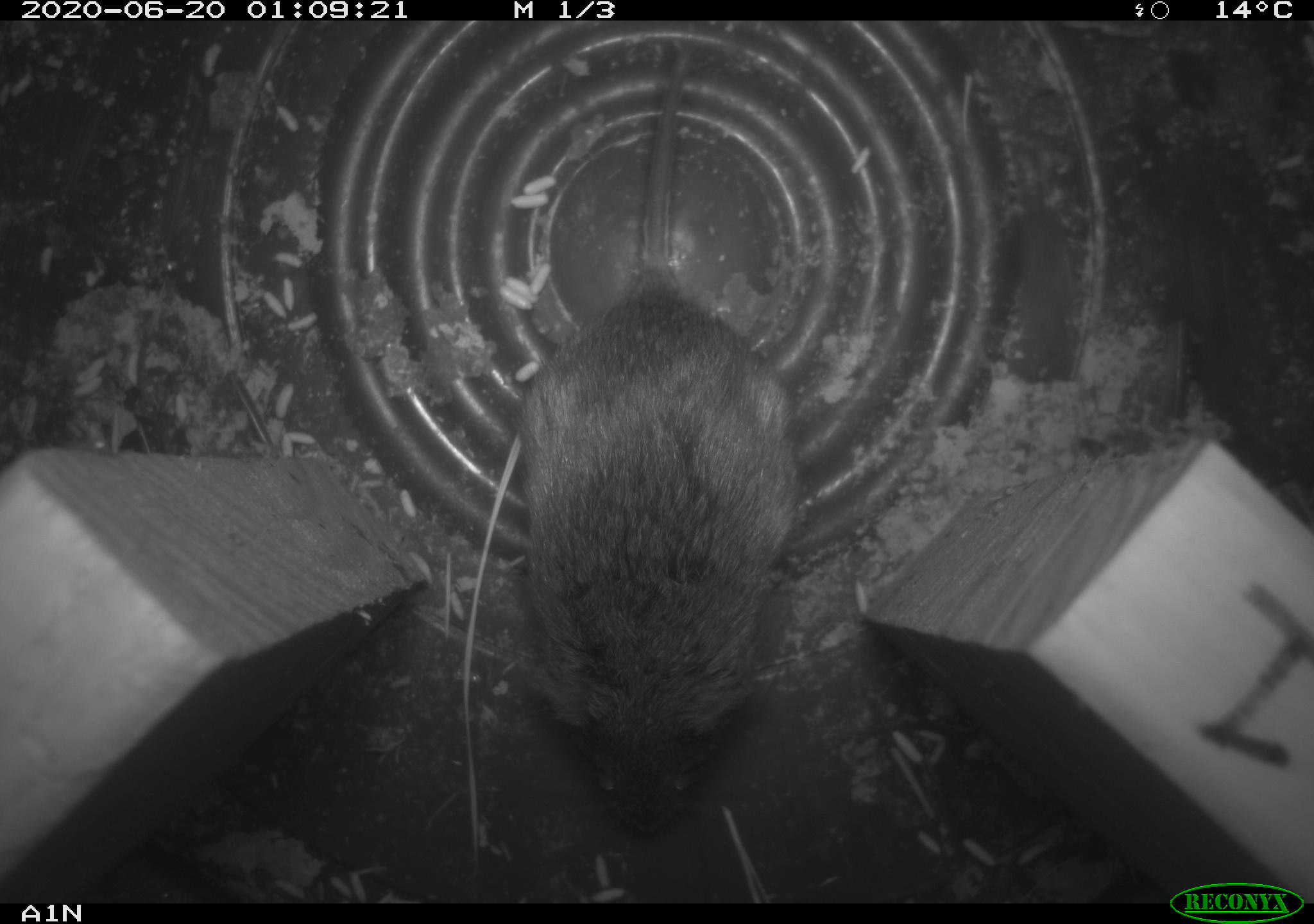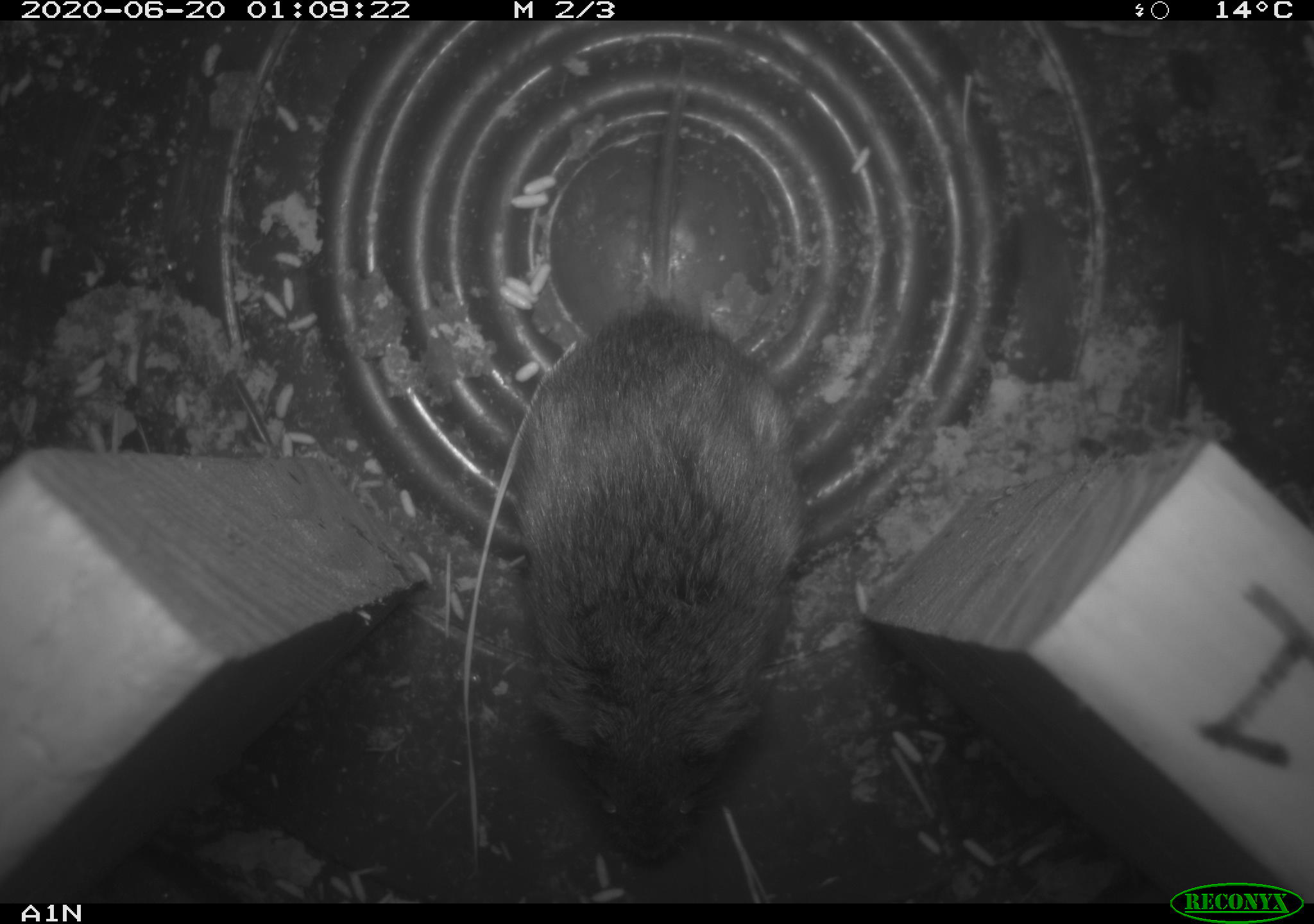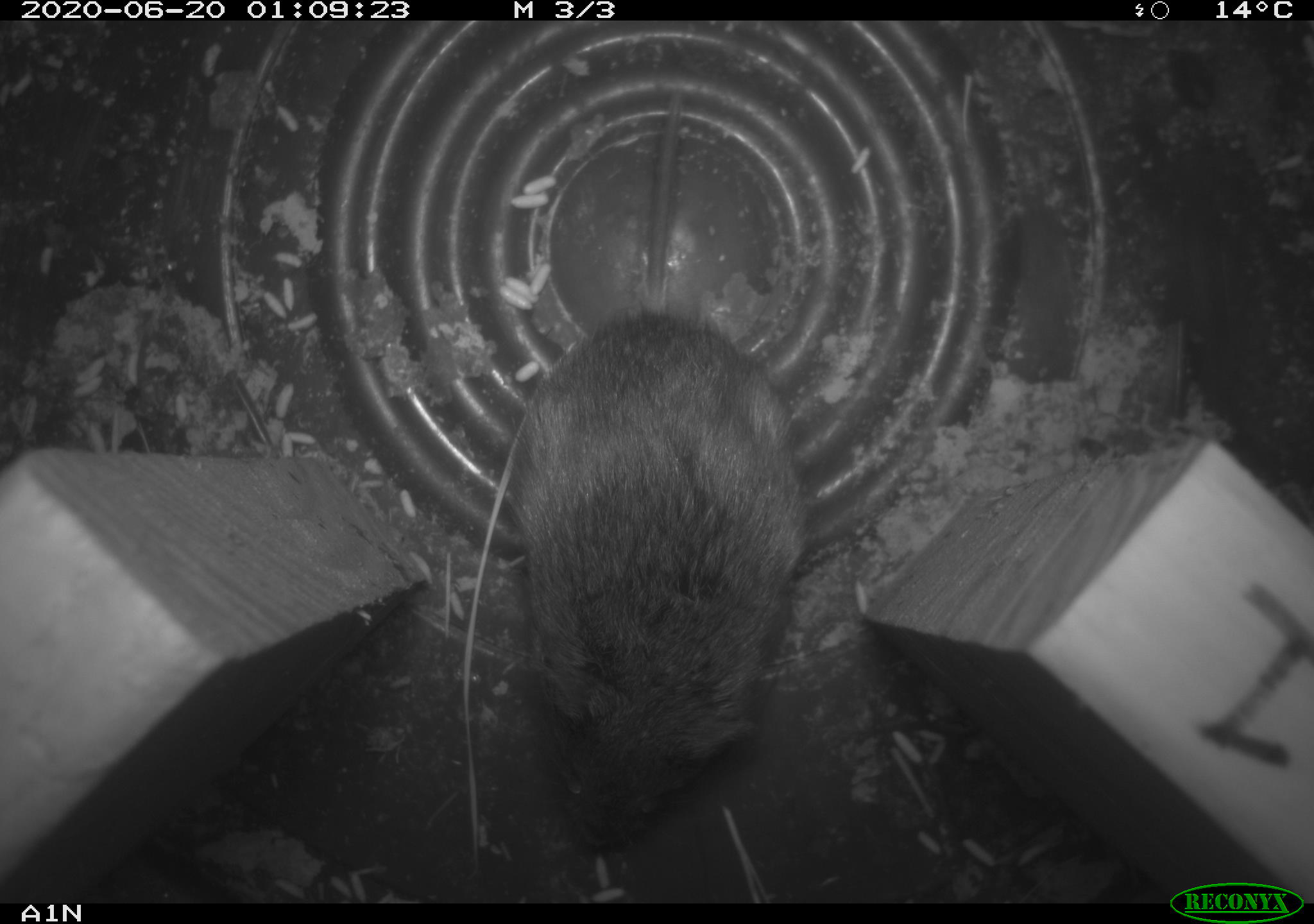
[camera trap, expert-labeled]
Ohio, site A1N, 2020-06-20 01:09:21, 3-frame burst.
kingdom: Animalia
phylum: Chordata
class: Mammalia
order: Rodentia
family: Cricetidae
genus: Microtus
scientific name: Microtus pennsylvanicus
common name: meadow vole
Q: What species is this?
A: Meadow vole (Microtus pennsylvanicus).